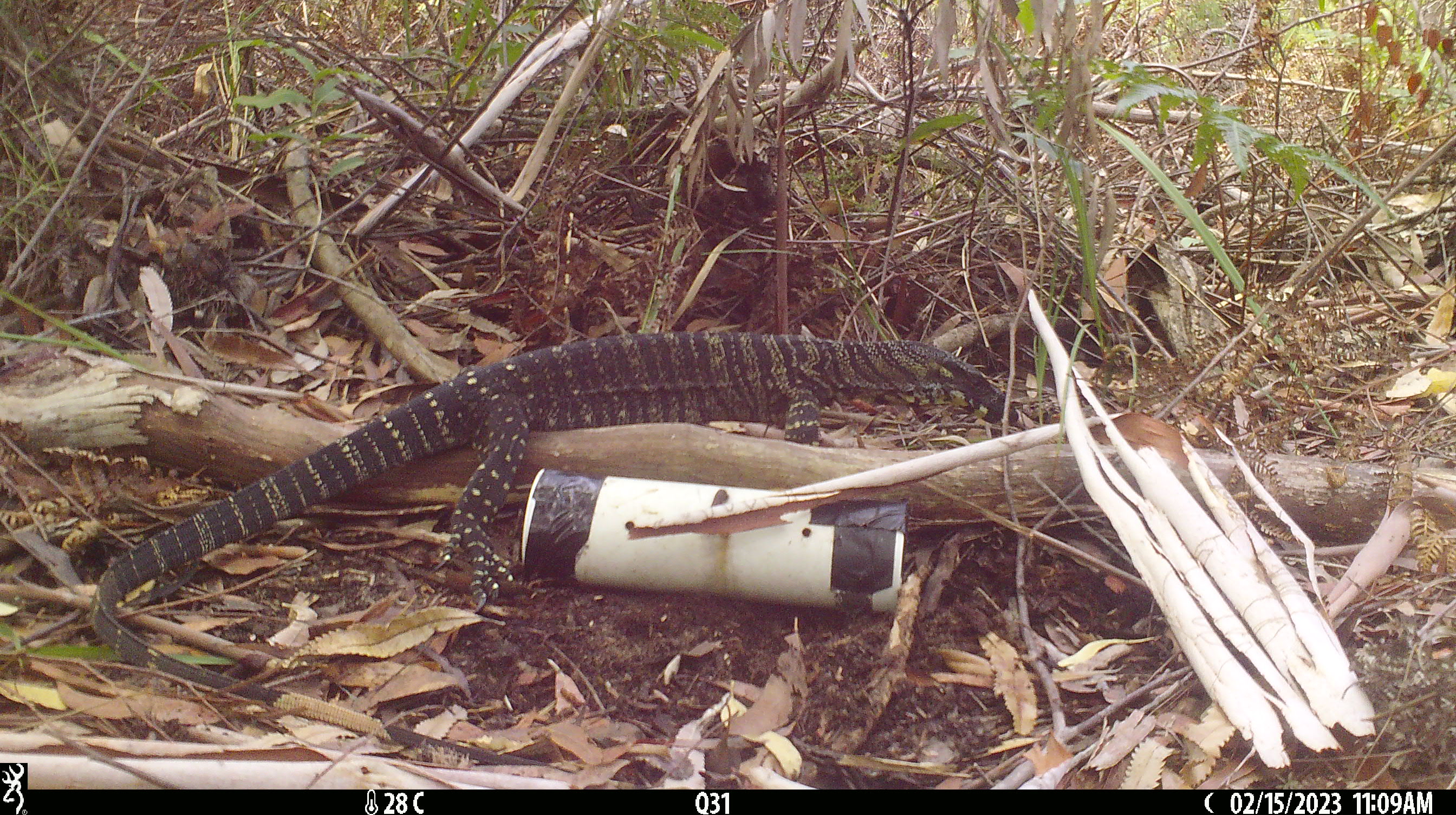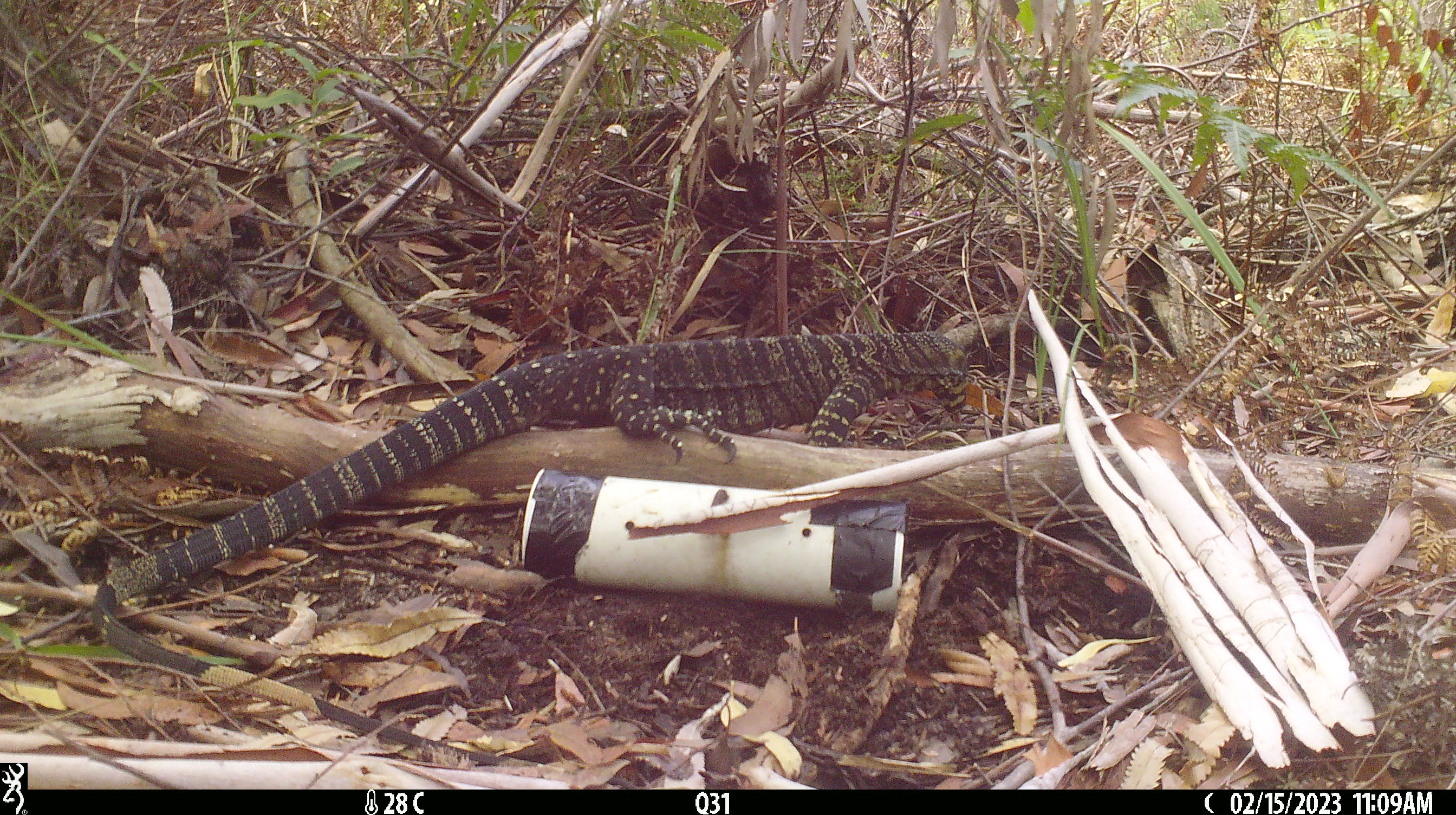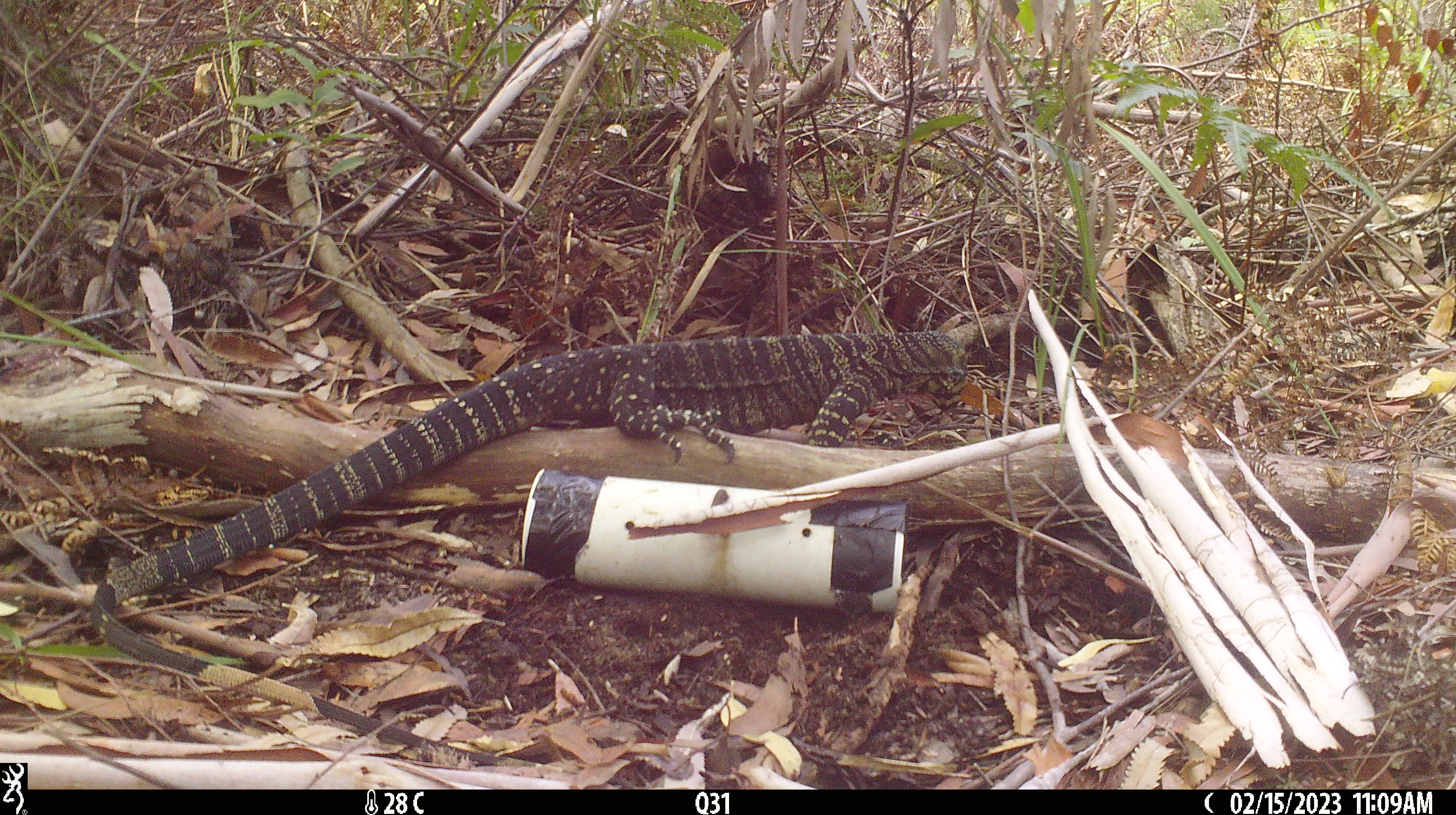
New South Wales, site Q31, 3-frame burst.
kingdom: Animalia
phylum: Chordata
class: Reptilia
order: Squamata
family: Varanidae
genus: Varanus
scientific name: Varanus varius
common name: lace monitor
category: goanna